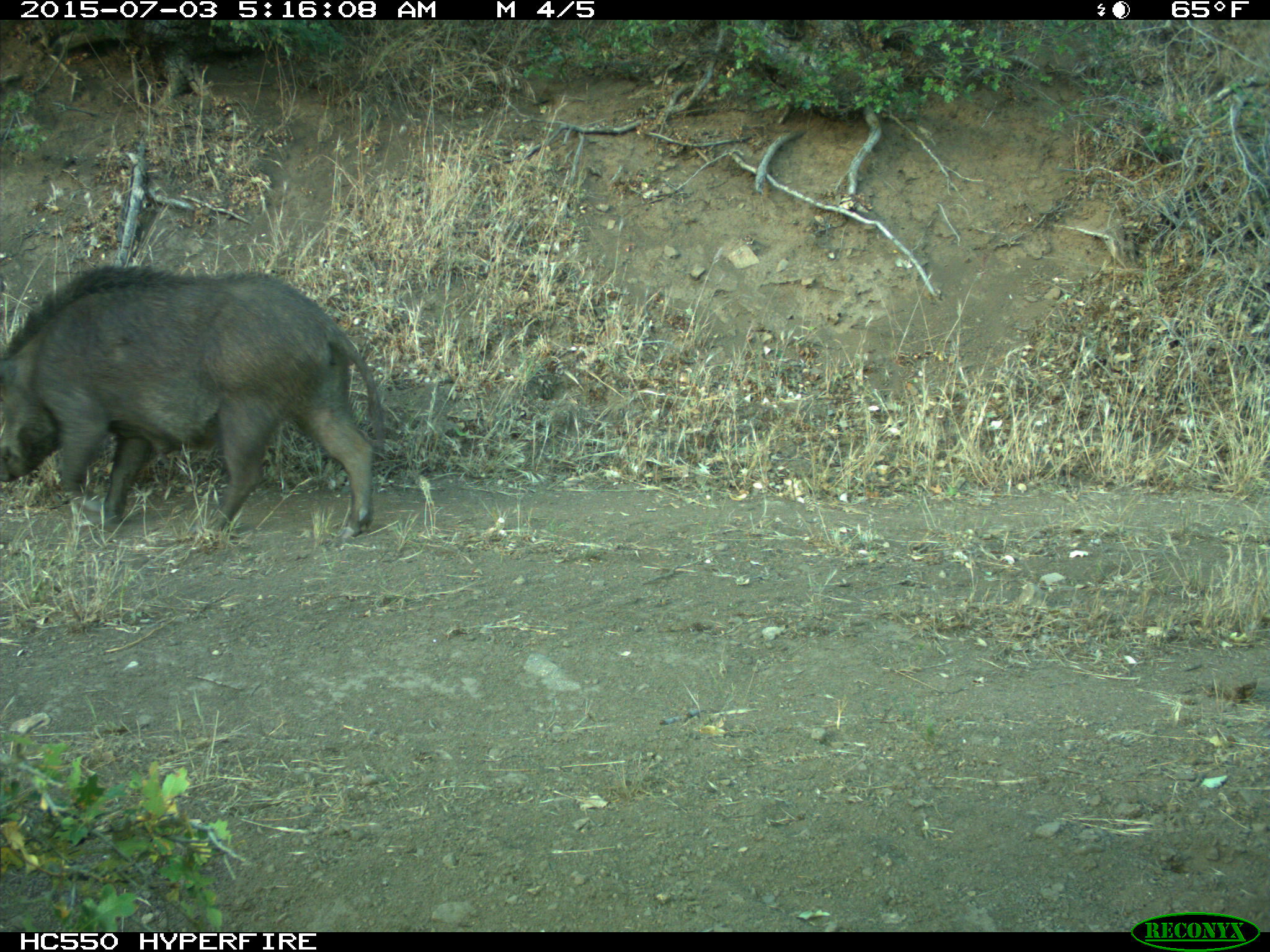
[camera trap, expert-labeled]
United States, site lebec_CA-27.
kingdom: Animalia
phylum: Chordata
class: Mammalia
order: Artiodactyla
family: Suidae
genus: Sus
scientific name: Sus scrofa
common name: wild boar